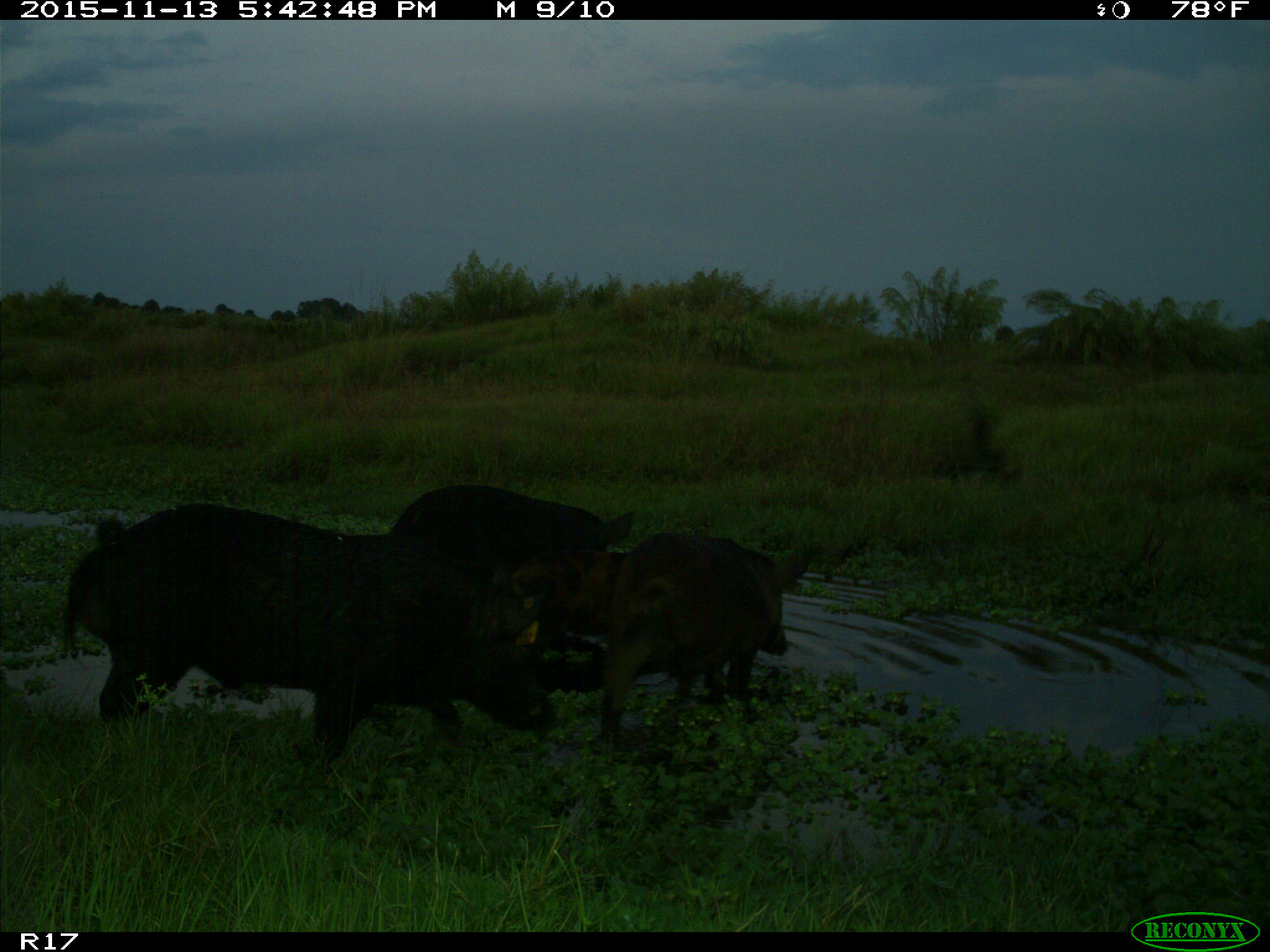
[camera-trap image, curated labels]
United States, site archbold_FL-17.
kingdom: Animalia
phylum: Chordata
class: Mammalia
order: Artiodactyla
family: Suidae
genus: Sus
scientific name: Sus scrofa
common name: wild boar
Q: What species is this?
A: Sus scrofa (wild boar).